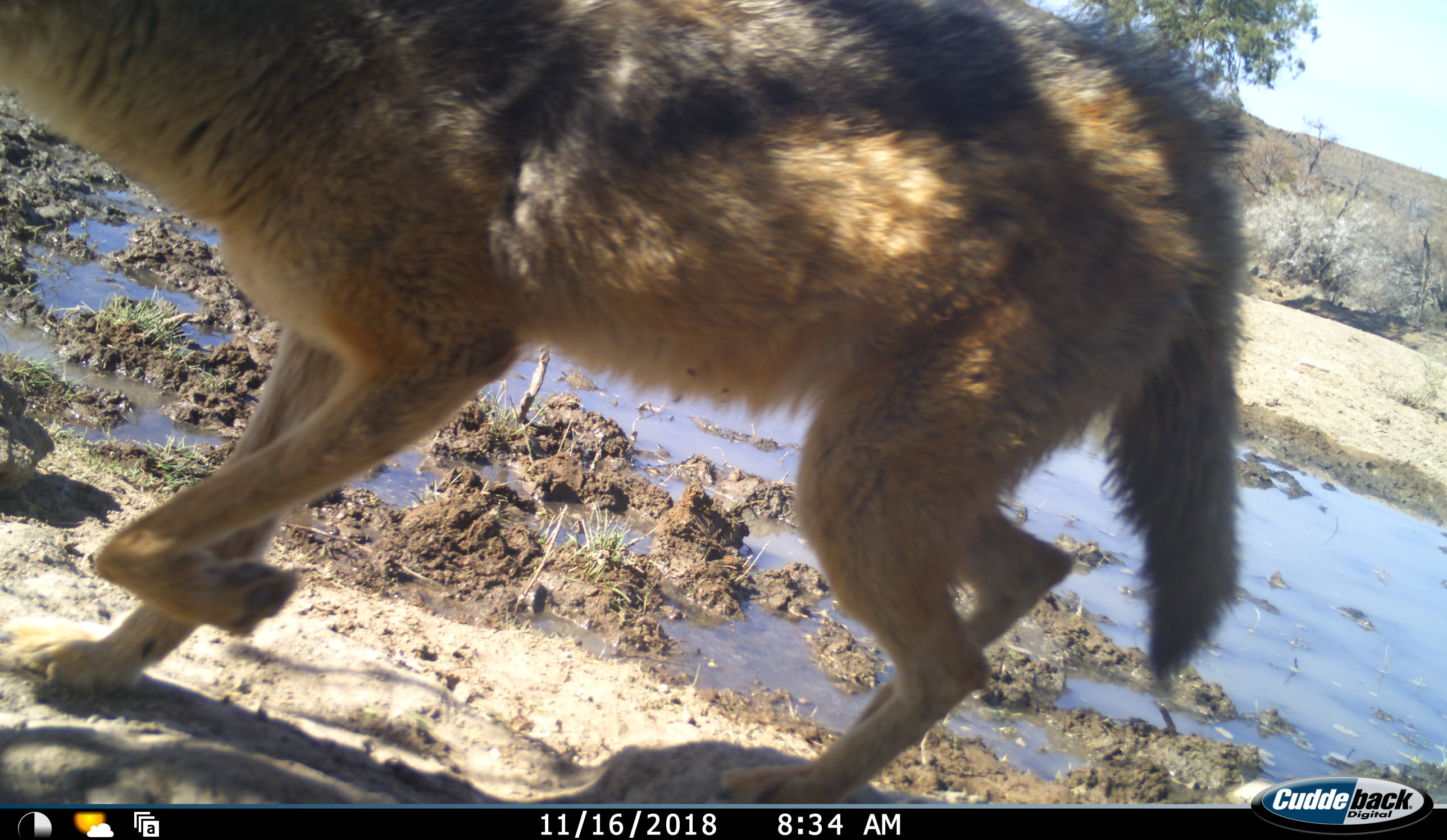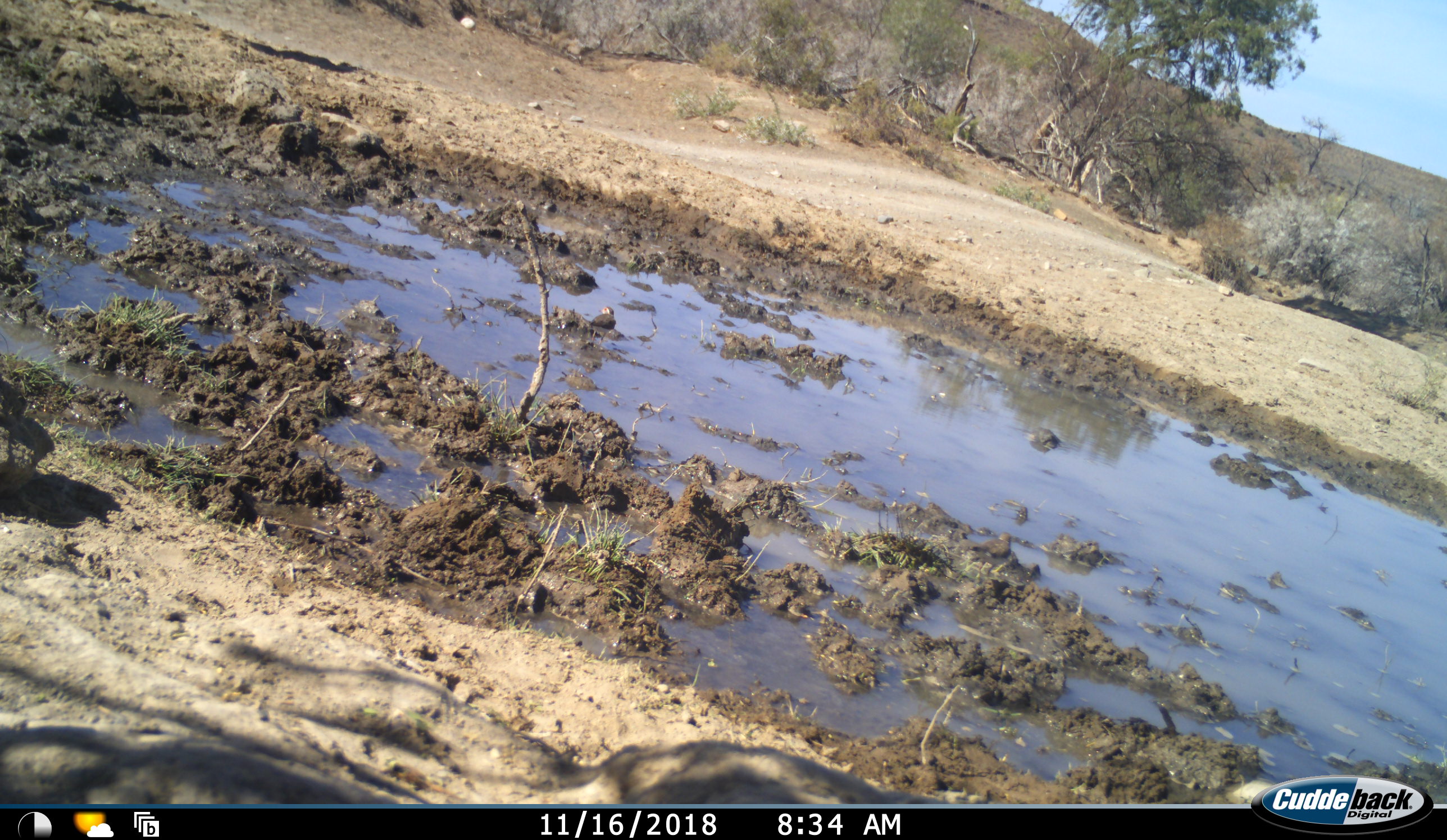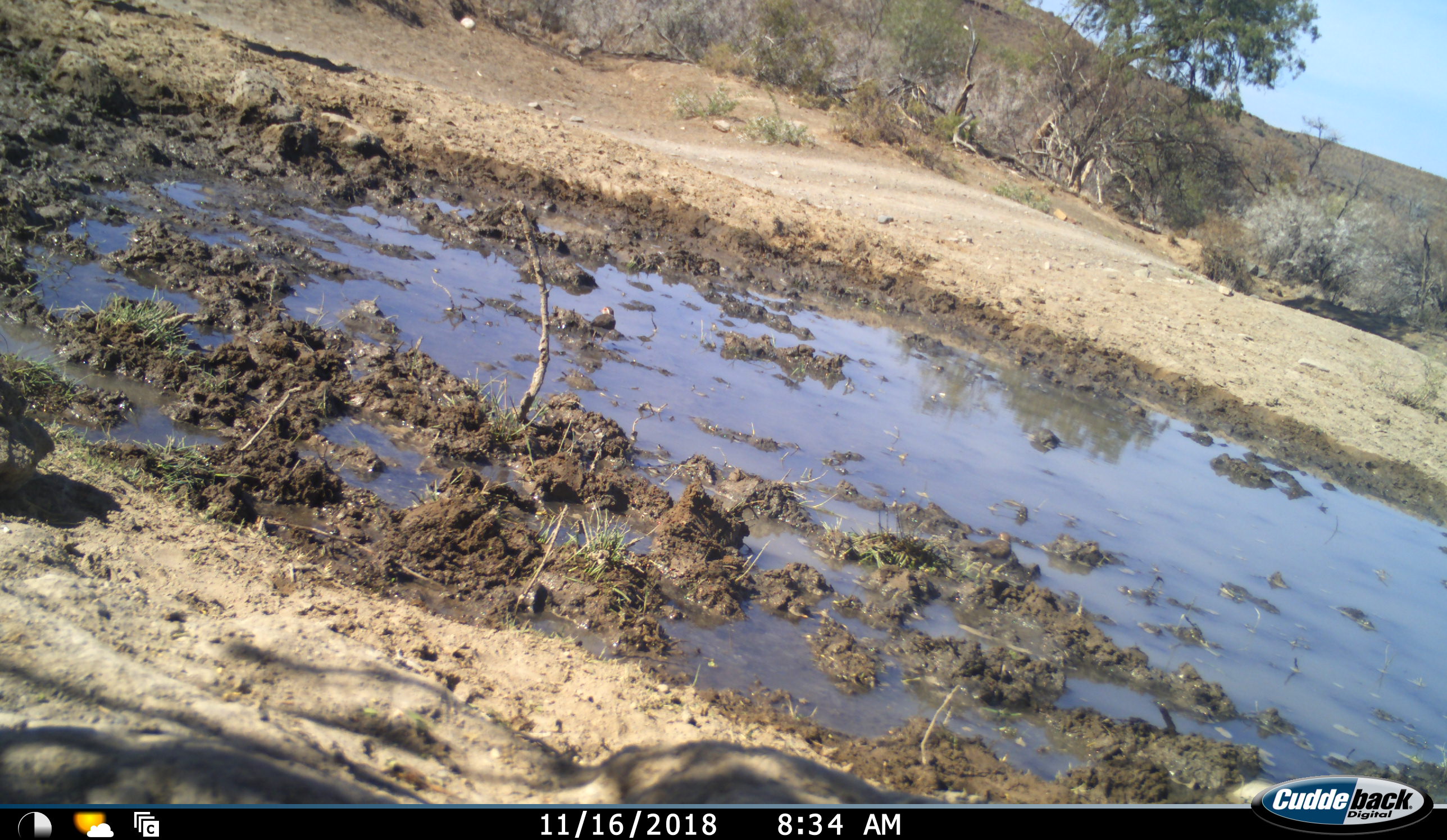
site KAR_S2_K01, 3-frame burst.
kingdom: Animalia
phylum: Chordata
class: Mammalia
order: Carnivora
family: Canidae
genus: Lupulella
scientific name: Lupulella mesomelas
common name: black-backed jackal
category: jackalblackbacked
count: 1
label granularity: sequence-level